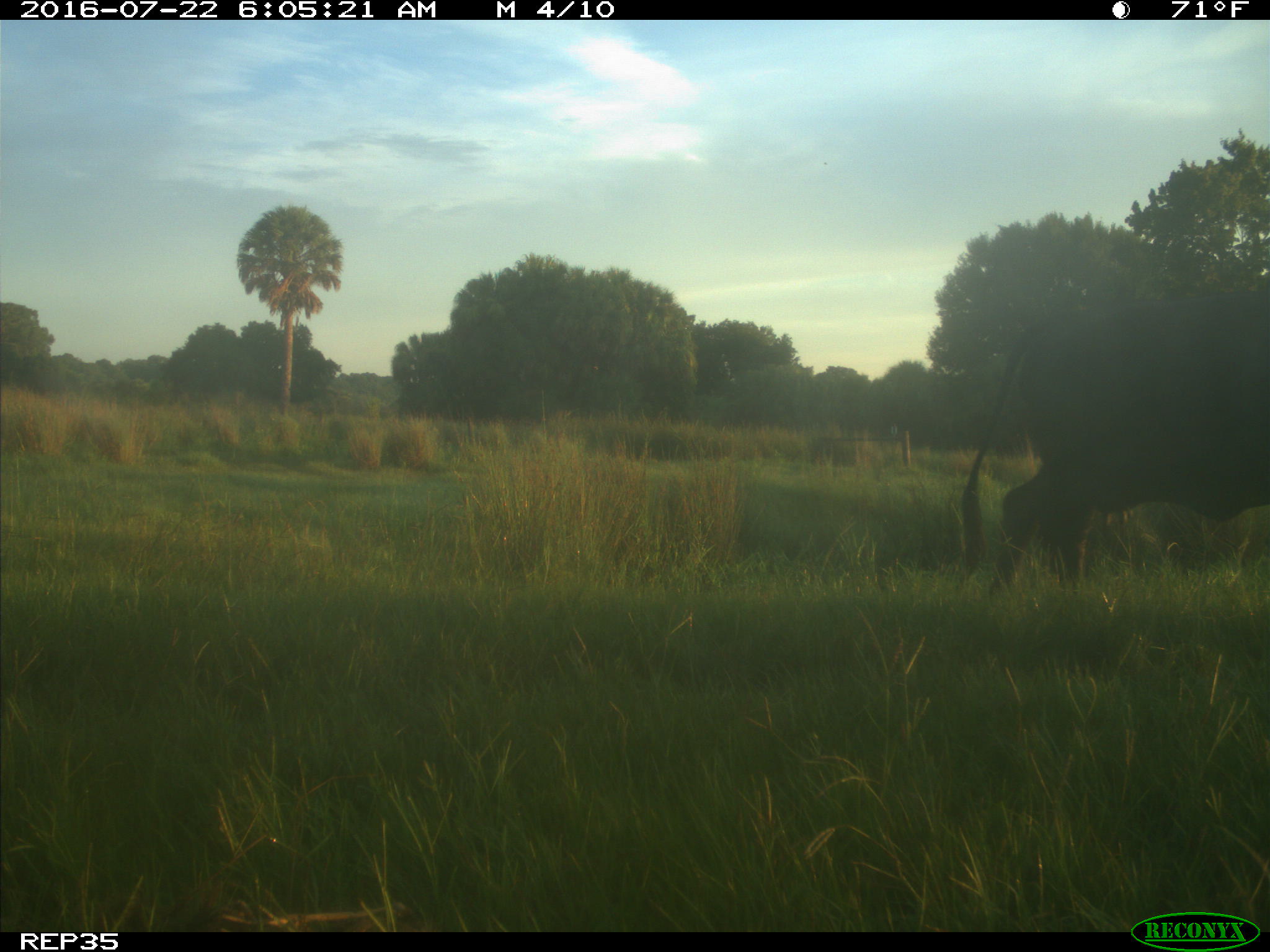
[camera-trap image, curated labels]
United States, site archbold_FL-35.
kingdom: Animalia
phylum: Chordata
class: Mammalia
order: Artiodactyla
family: Bovidae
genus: Bos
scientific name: Bos taurus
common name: domestic cow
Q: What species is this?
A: Bos taurus (domestic cow).